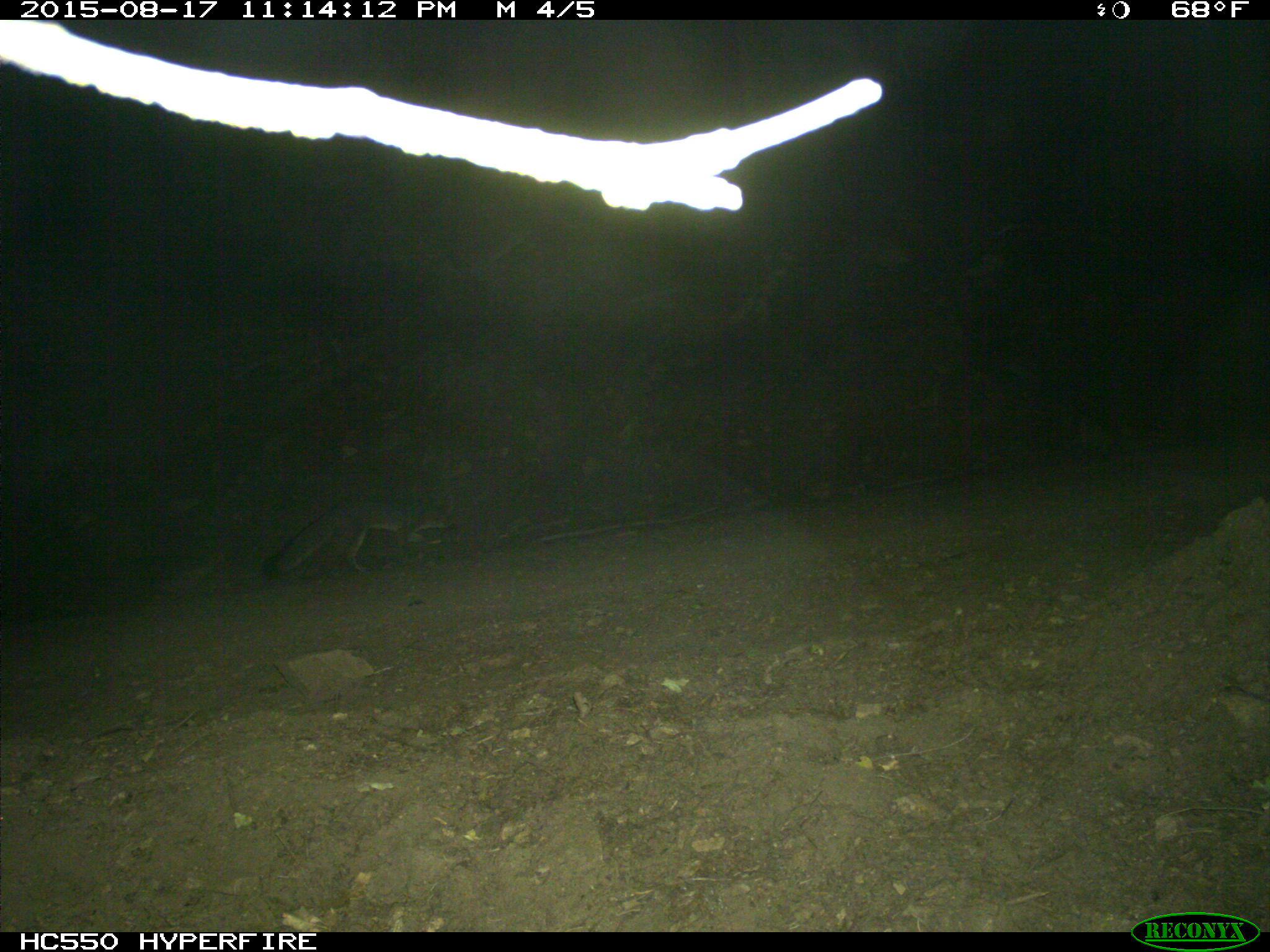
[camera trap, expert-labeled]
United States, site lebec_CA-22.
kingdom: Animalia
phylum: Chordata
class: Mammalia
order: Carnivora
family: Canidae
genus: Urocyon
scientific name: Urocyon cinereoargenteus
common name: gray fox